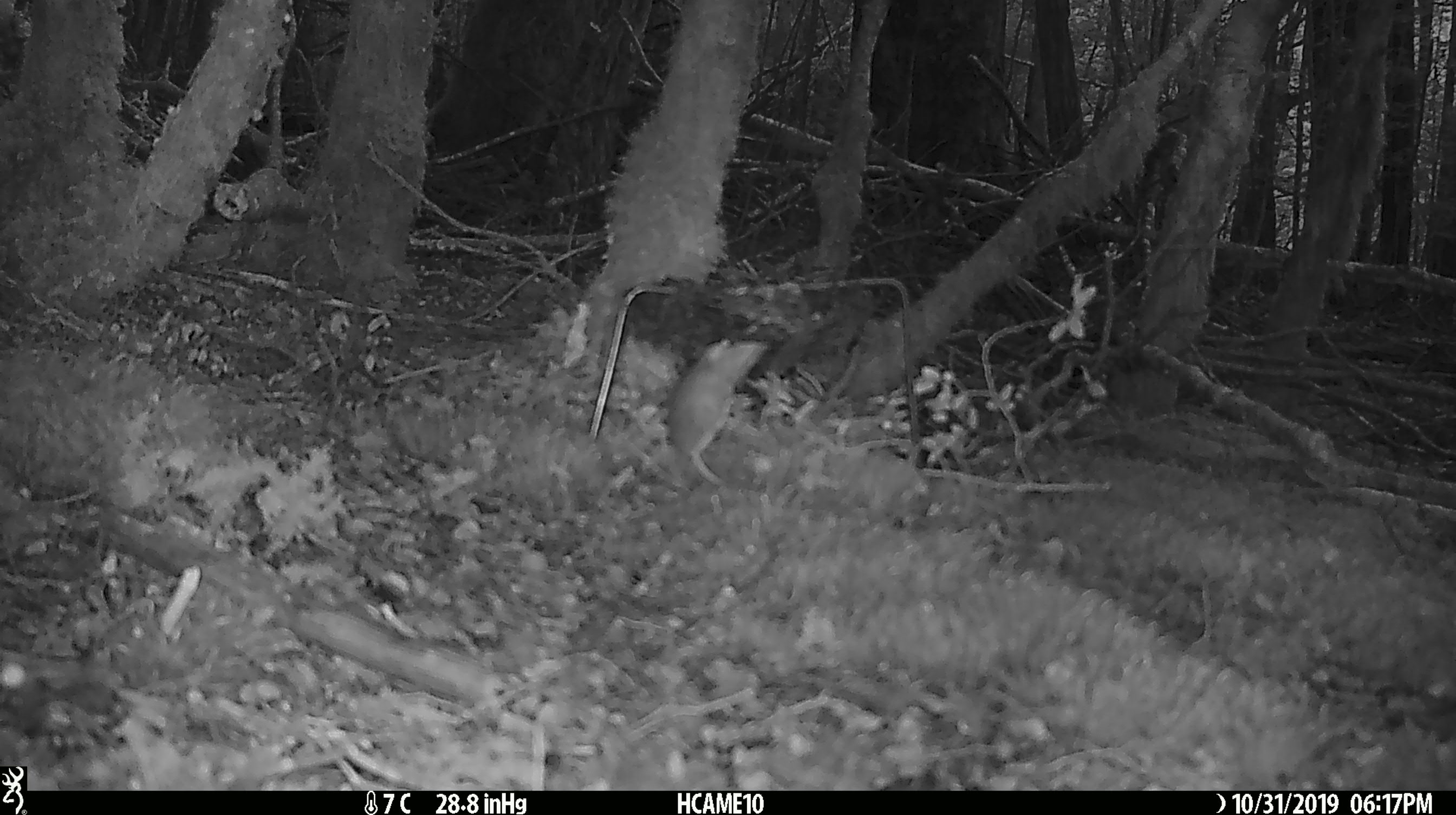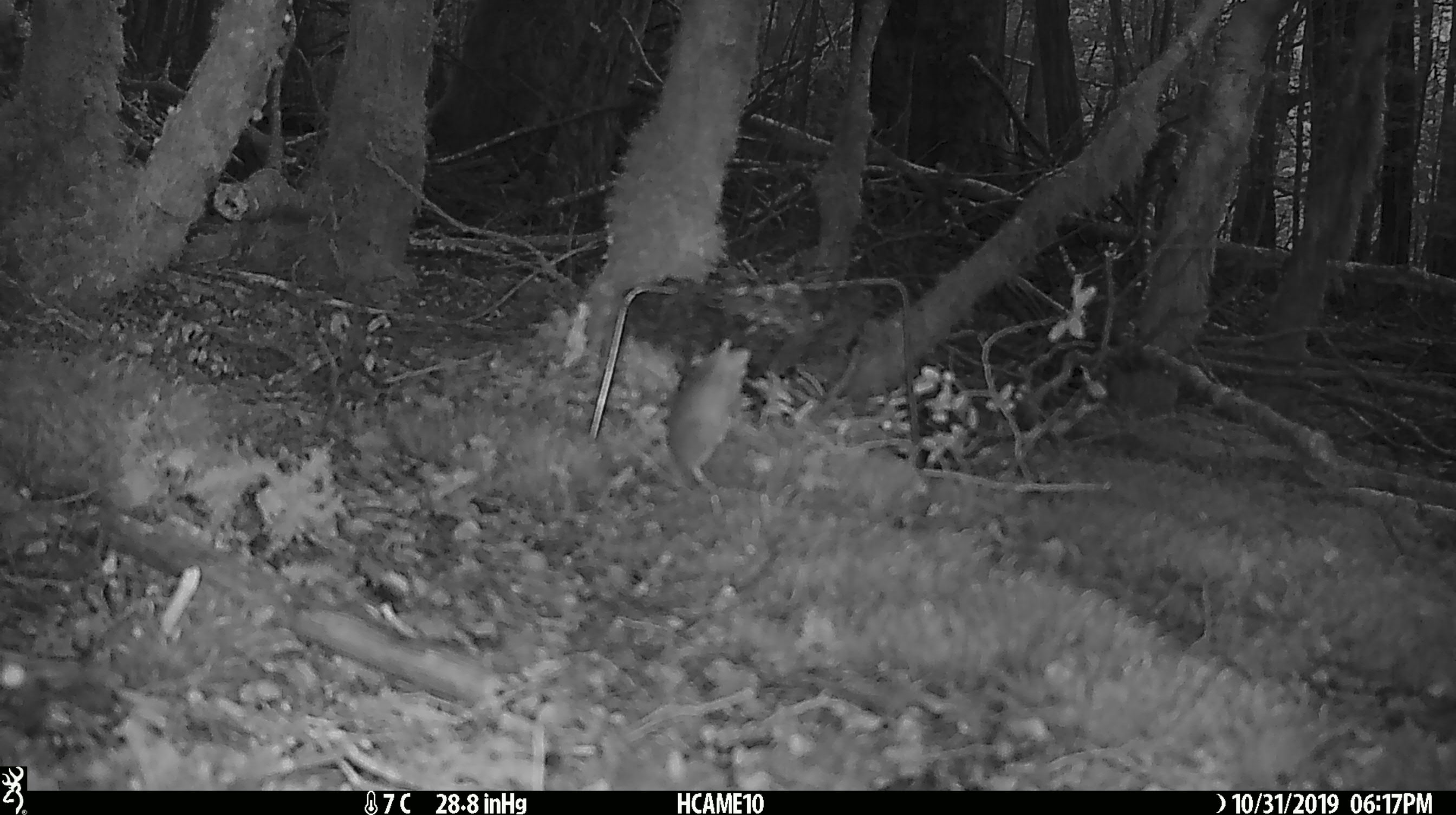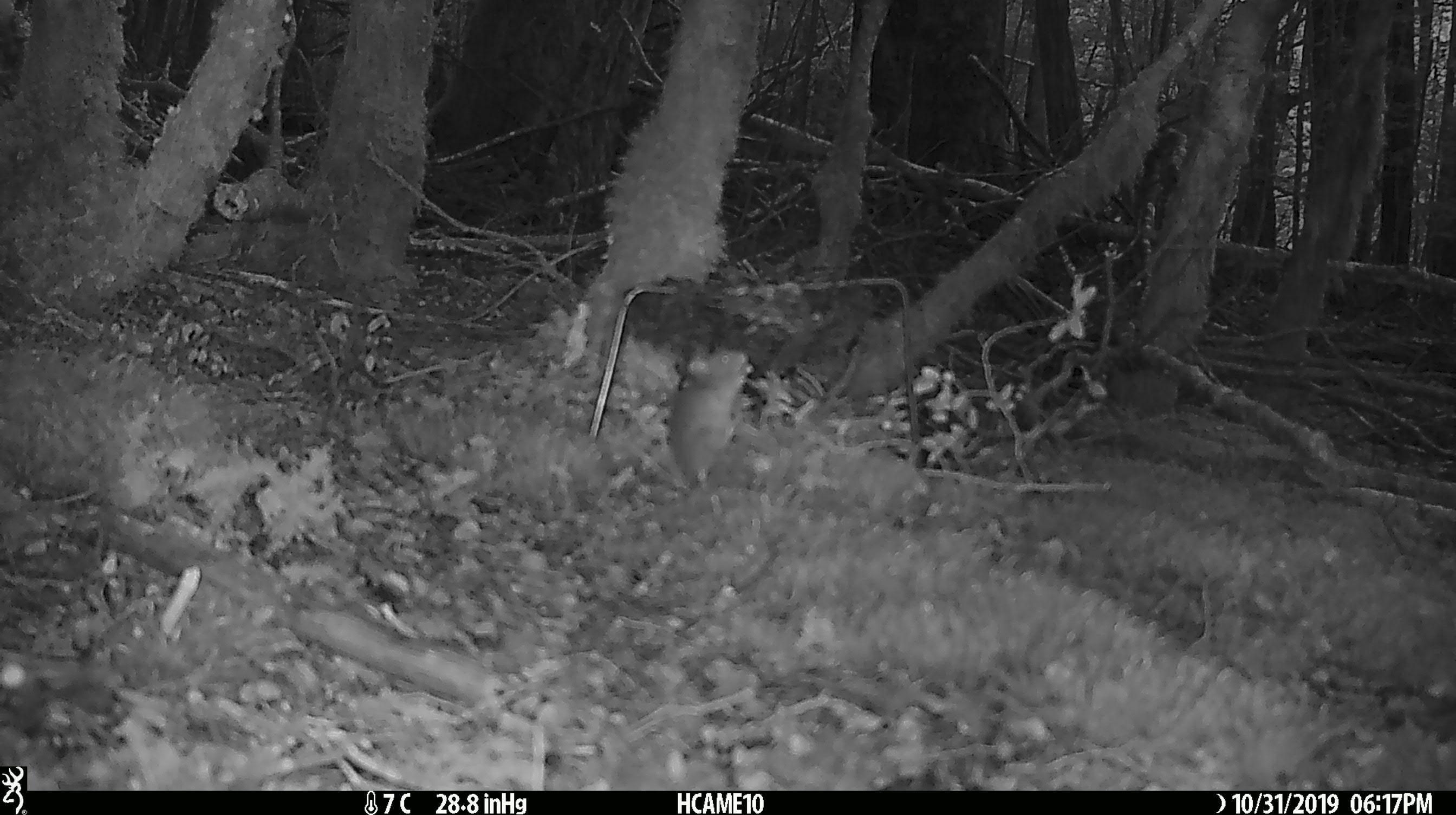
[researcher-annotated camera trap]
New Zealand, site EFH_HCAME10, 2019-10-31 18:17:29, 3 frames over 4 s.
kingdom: Animalia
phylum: Chordata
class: Mammalia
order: Rodentia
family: Muridae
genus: Mus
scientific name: Mus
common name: mouse